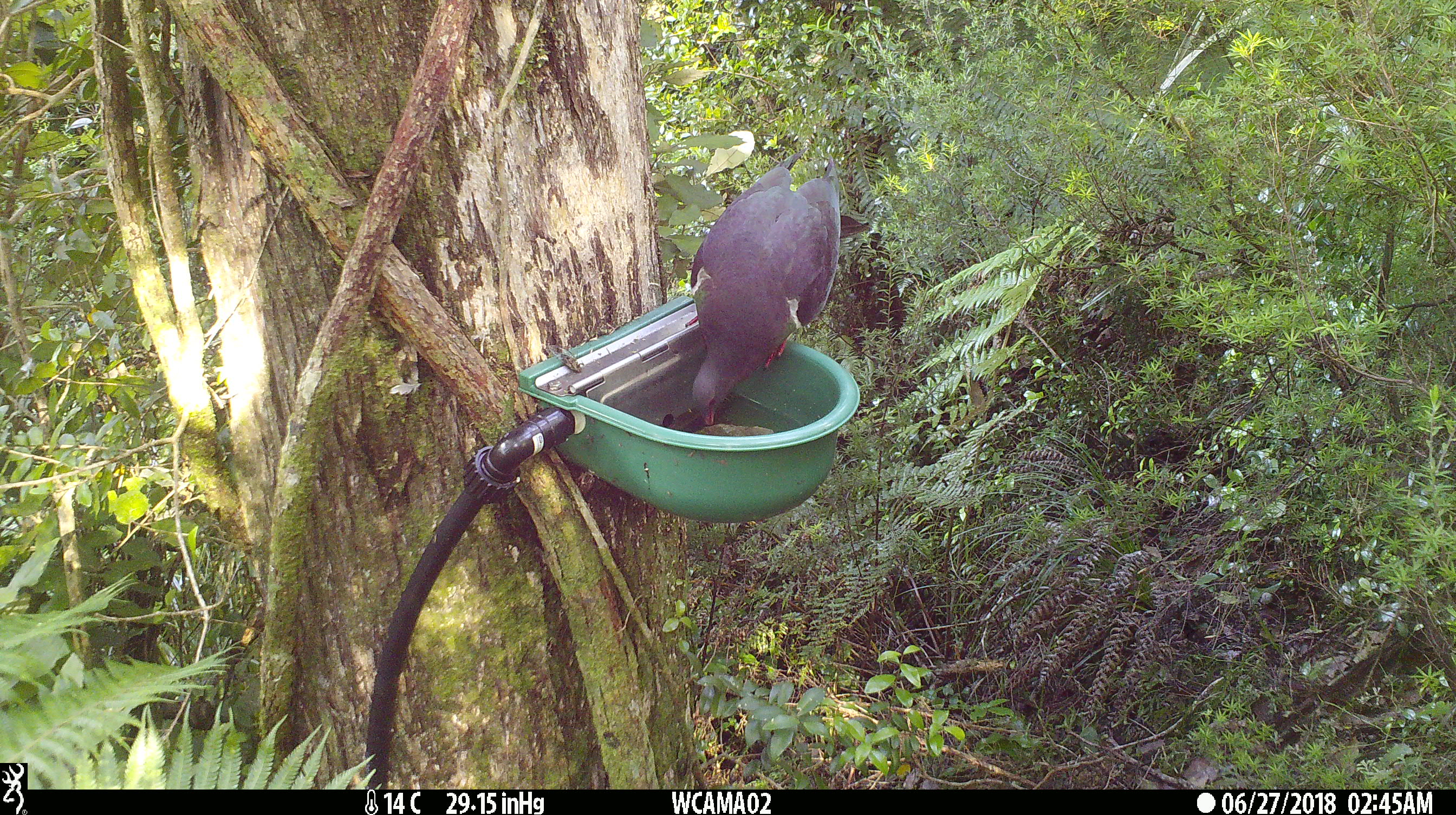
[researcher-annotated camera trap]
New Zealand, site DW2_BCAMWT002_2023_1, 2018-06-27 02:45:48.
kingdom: Animalia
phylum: Chordata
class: Aves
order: Columbiformes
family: Columbidae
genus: Hemiphaga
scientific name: Hemiphaga novaeseelandiae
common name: new zealand pigeon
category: kereru